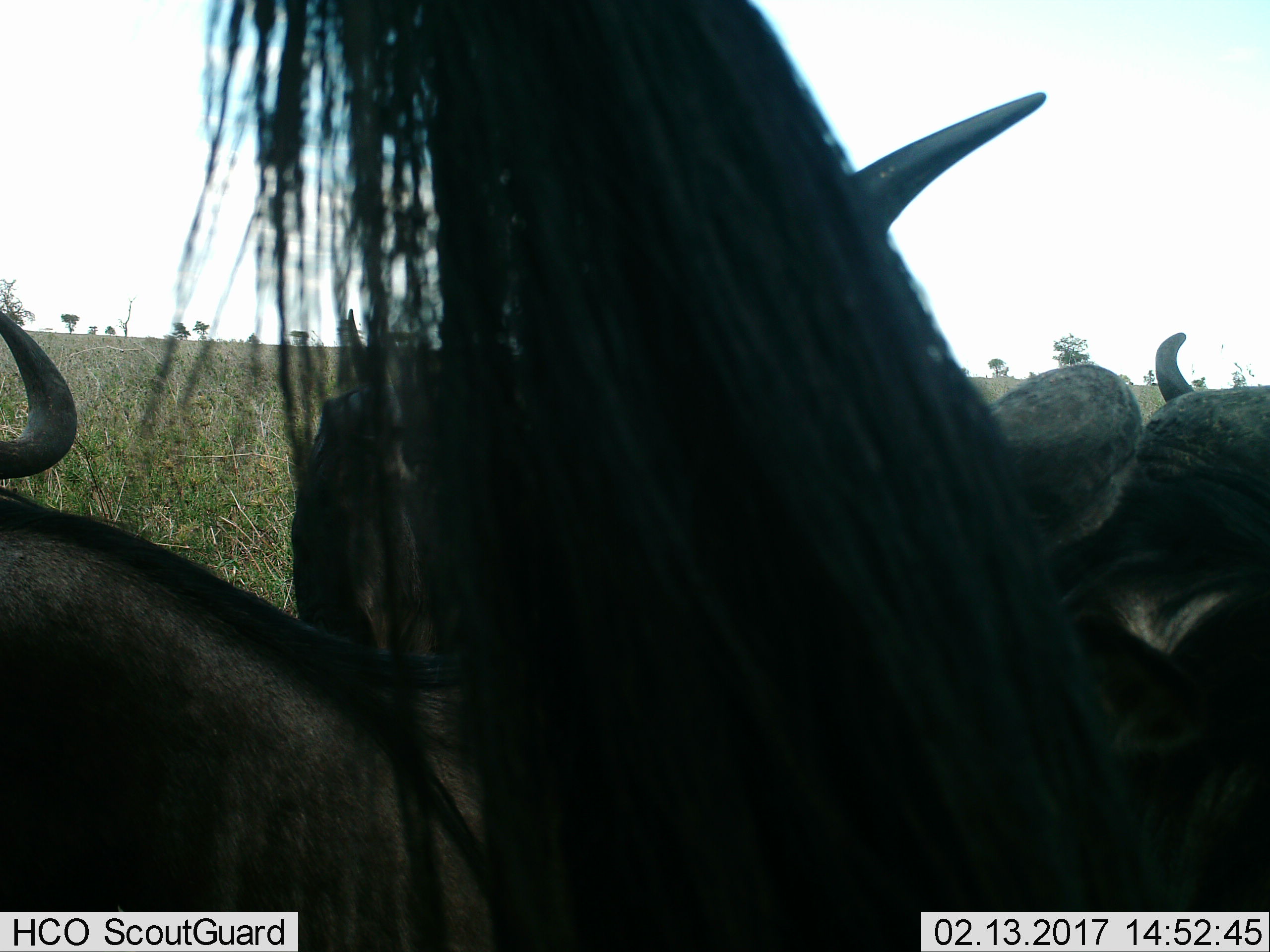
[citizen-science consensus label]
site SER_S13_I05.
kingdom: Animalia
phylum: Chordata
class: Mammalia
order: Artiodactyla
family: Bovidae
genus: Connochaetes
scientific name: Connochaetes taurinus taurinus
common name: blue wildebeest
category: wildebeestblue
Wildebeestblue (blue wildebeest) (Connochaetes taurinus taurinus), count 5. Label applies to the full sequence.